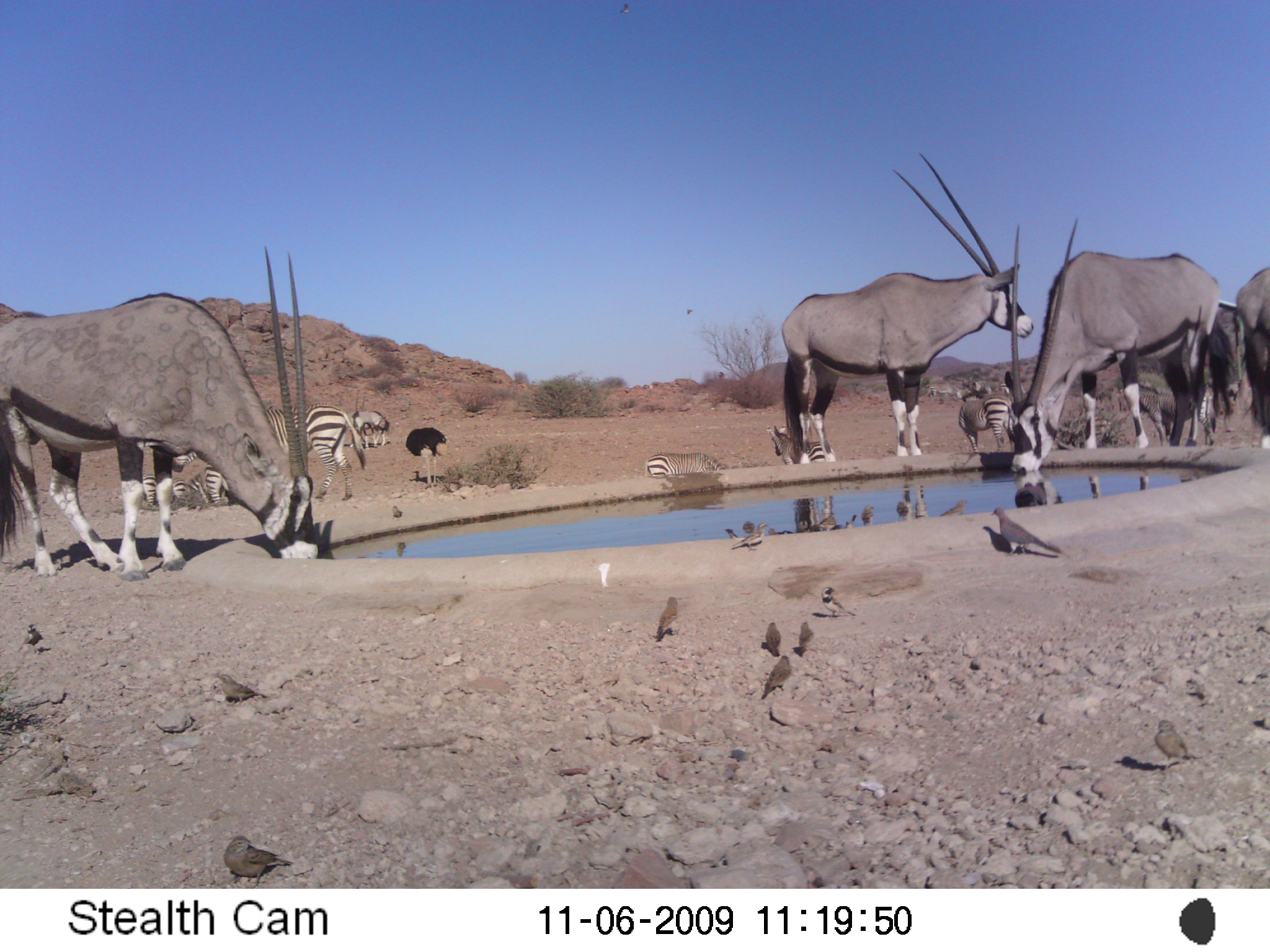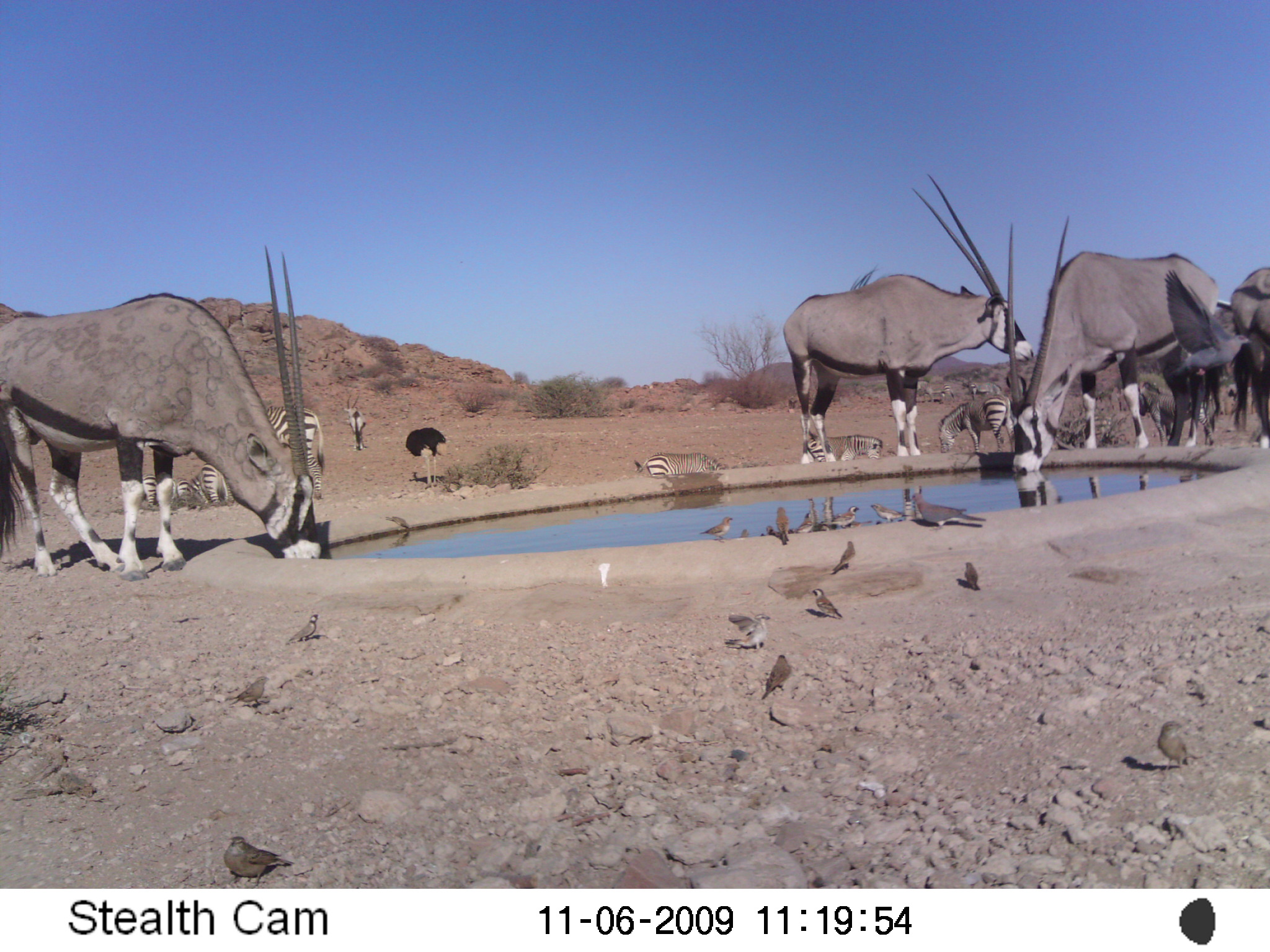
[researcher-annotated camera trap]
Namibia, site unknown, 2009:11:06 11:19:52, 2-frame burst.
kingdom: Animalia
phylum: Chordata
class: Mammalia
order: Artiodactyla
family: Bovidae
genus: Oryx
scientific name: Oryx gazella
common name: gemsbok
Oryx gazella (gemsbok).